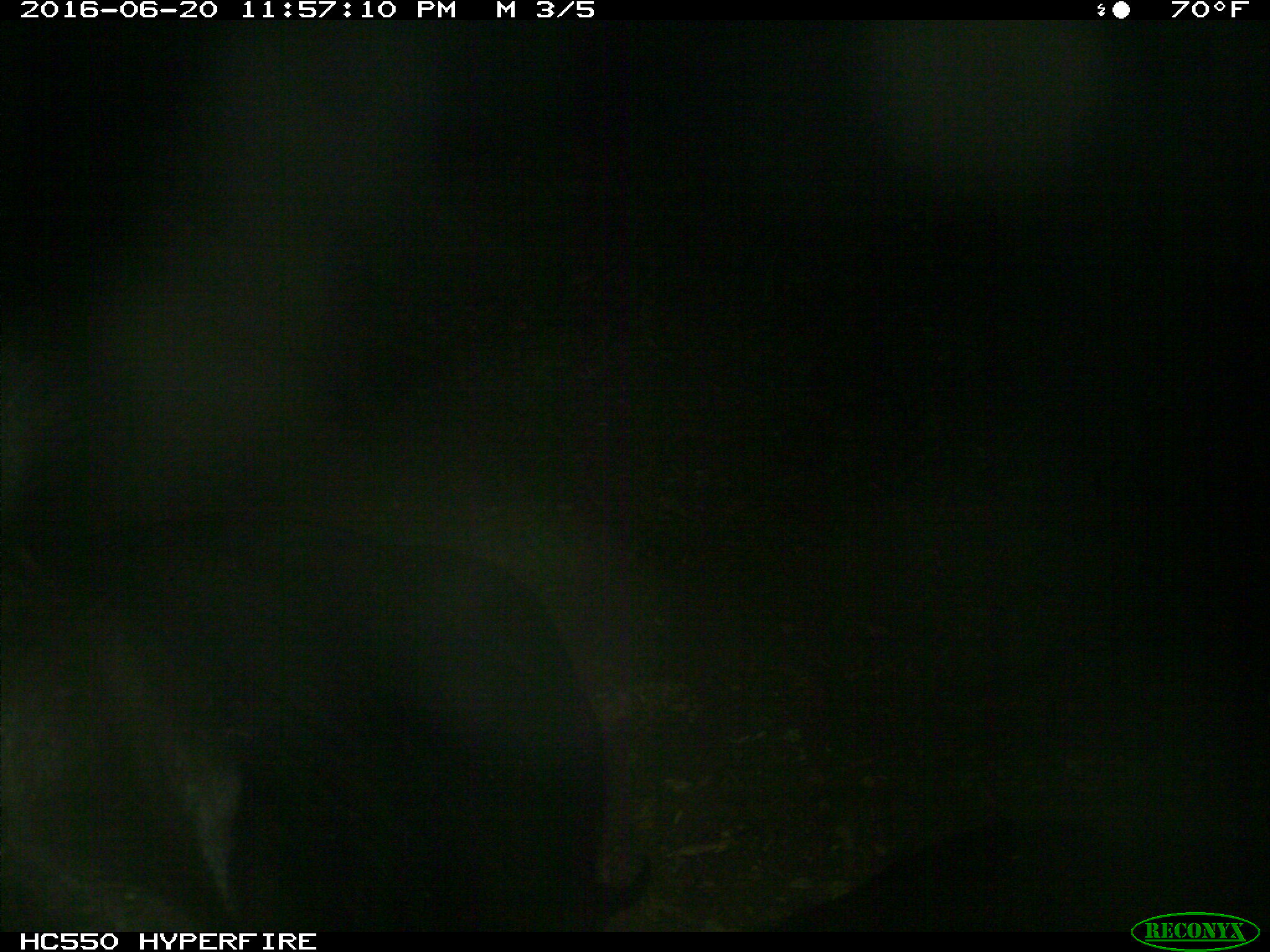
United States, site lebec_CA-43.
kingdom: Animalia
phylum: Chordata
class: Mammalia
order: Artiodactyla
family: Bovidae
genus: Bos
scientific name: Bos taurus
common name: domestic cow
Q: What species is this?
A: Bos taurus (domestic cow).